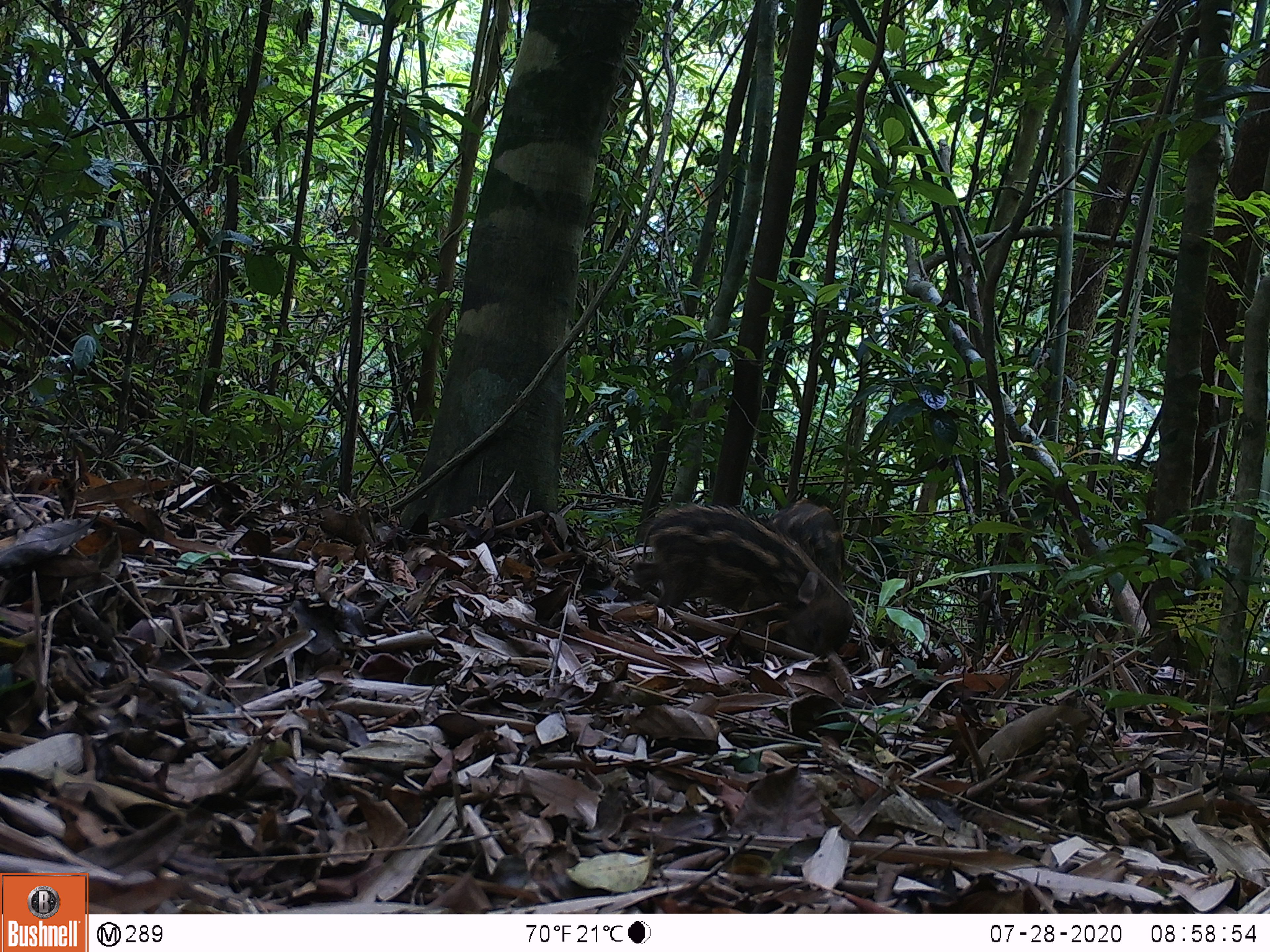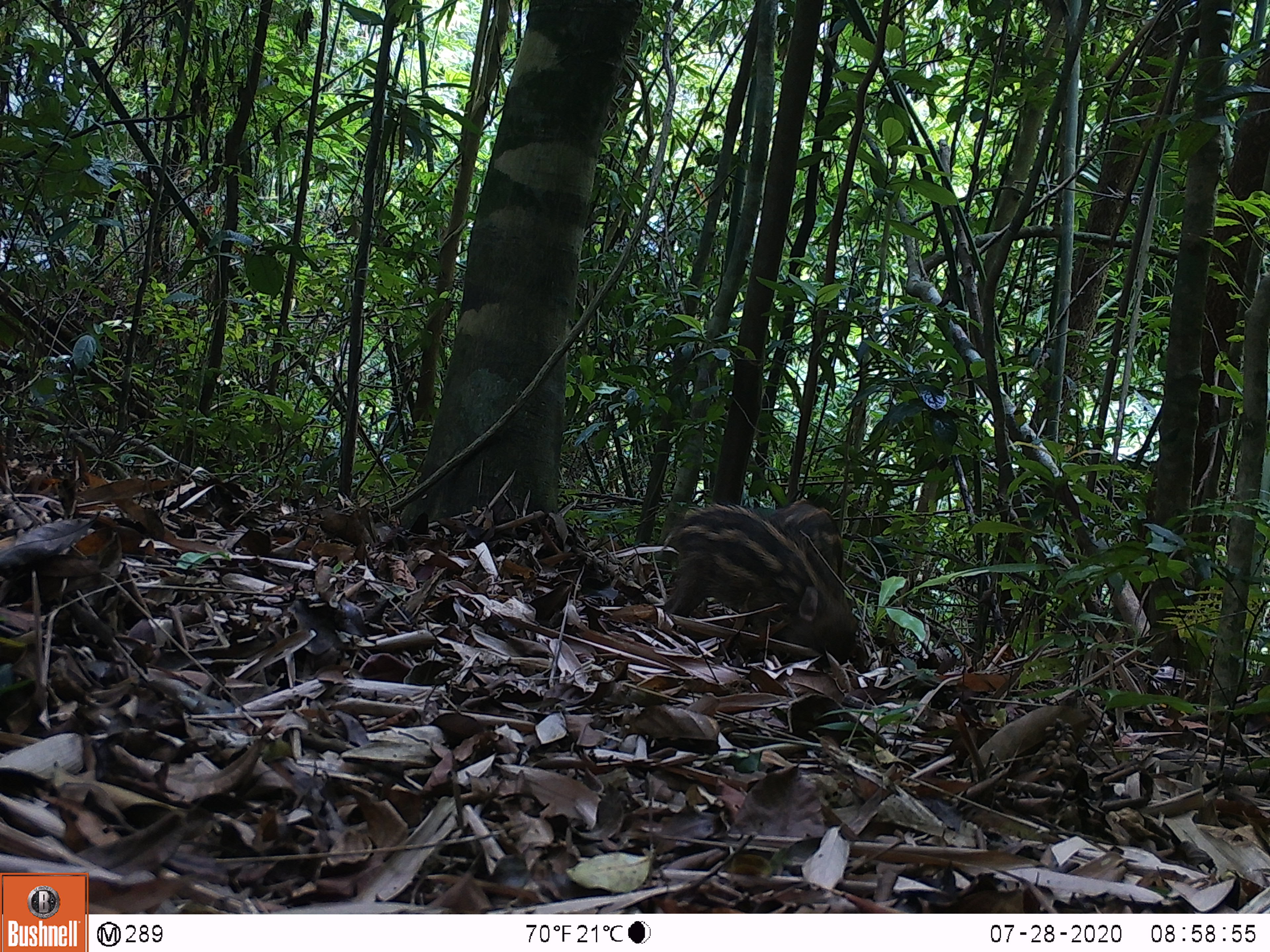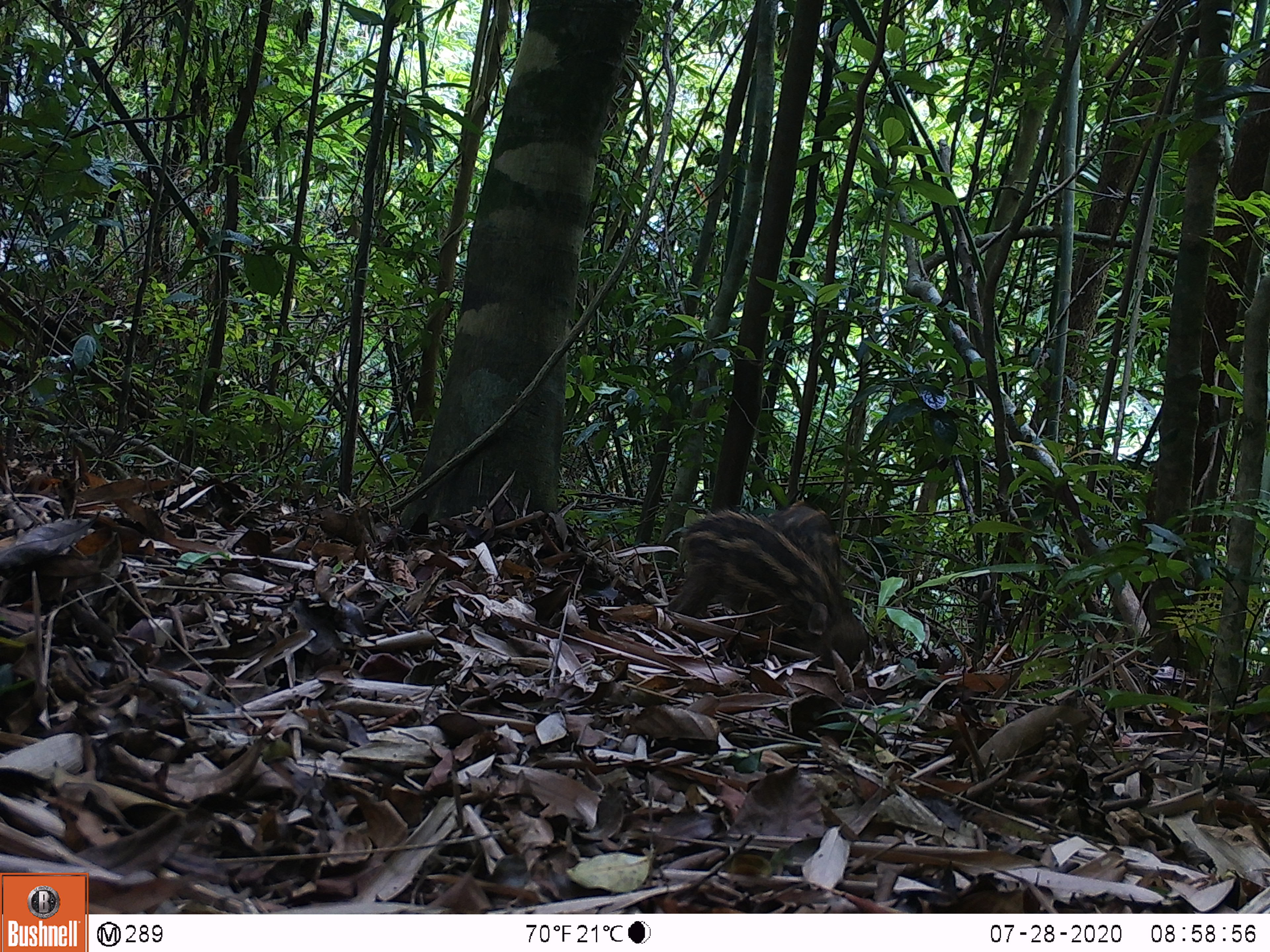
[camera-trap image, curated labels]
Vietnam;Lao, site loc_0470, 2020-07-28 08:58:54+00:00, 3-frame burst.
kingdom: Animalia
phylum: Chordata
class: Mammalia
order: Artiodactyla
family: Suidae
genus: Sus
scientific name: Sus scrofa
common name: eurasian wild pig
Eurasian wild pig (Sus scrofa). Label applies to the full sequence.